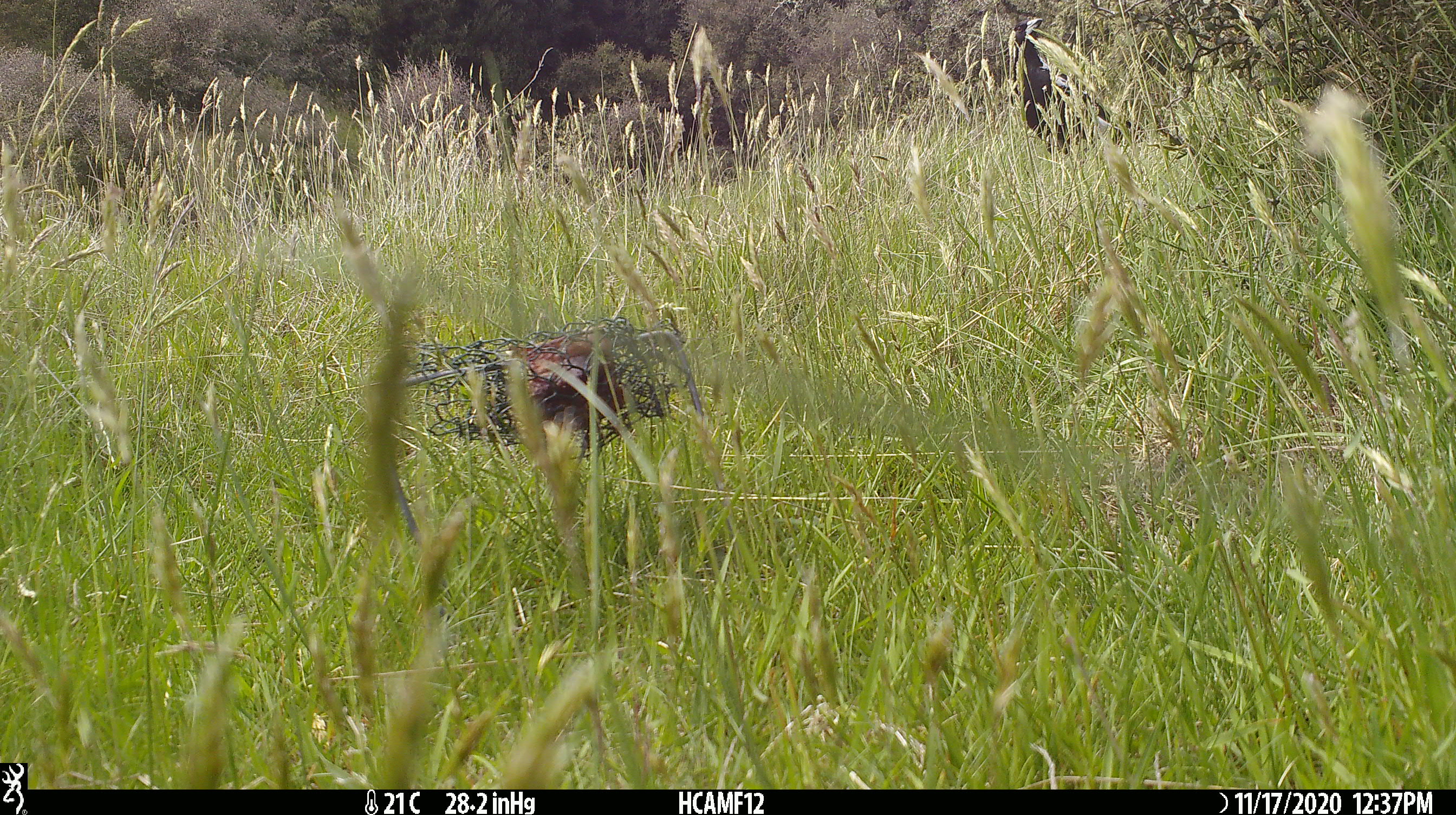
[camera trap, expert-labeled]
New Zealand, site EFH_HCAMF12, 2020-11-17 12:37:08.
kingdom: Animalia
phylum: Chordata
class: Aves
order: Passeriformes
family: Artamidae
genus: Gymnorhina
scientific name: Gymnorhina tibicen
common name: australian magpie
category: magpie